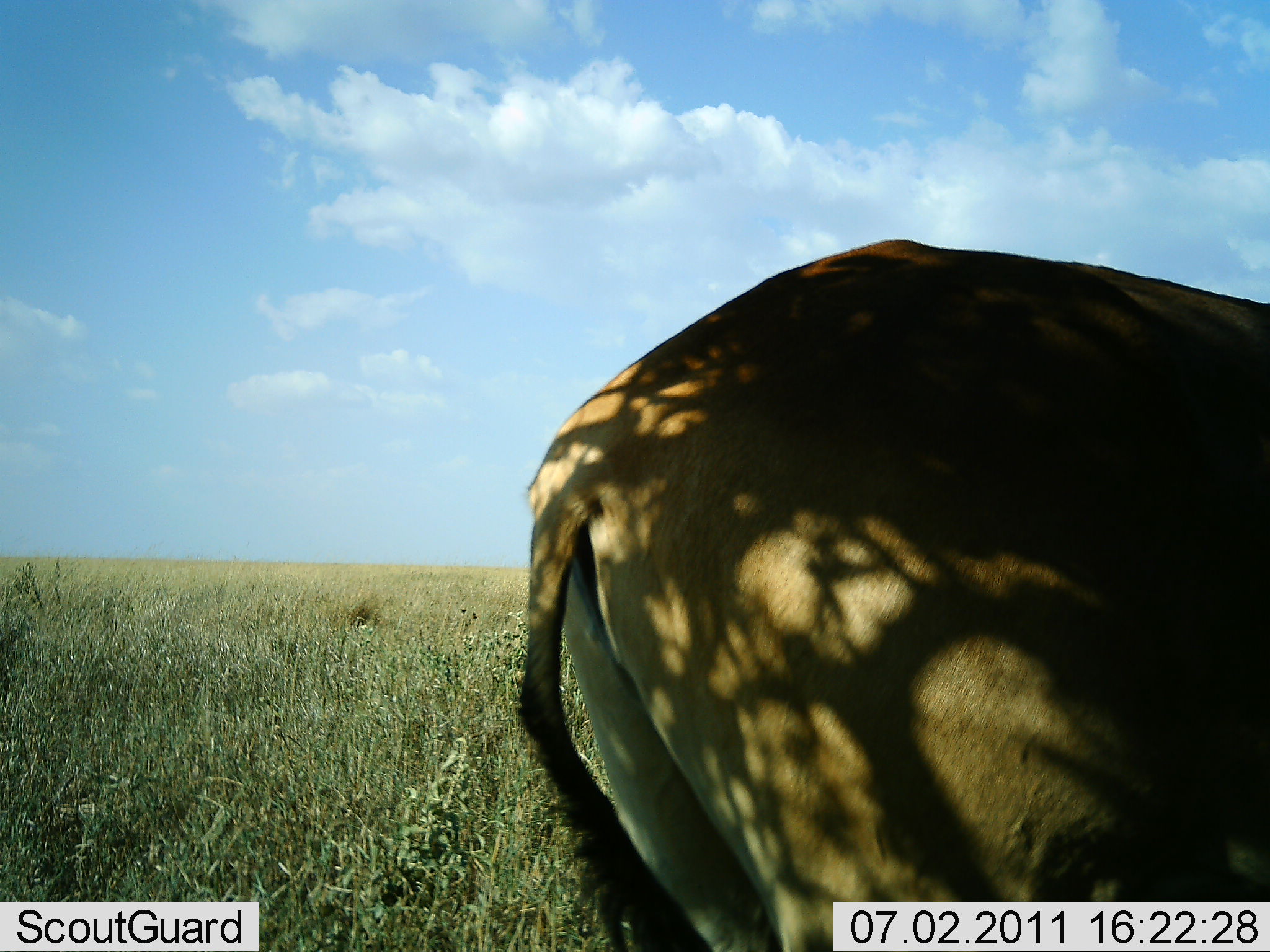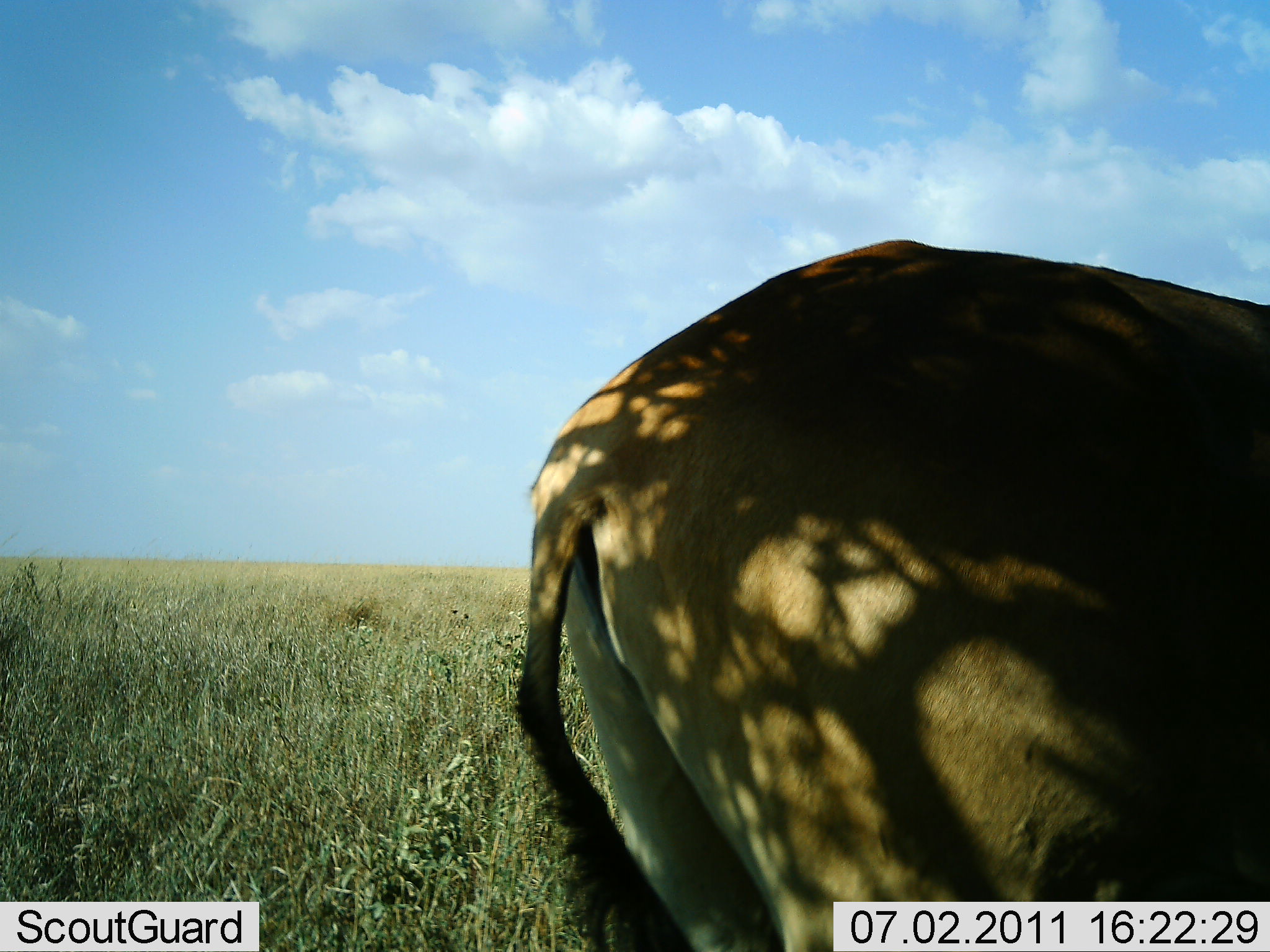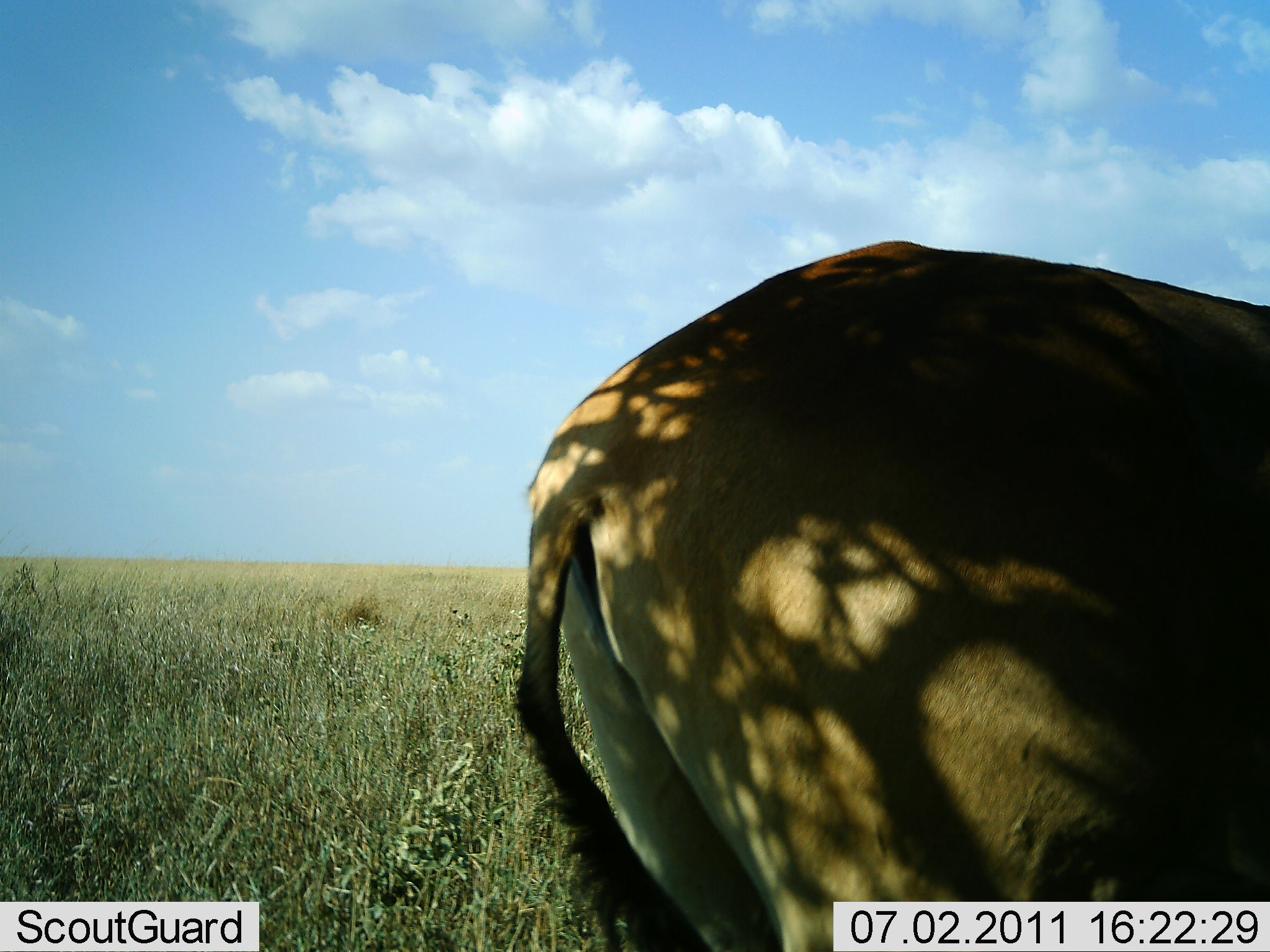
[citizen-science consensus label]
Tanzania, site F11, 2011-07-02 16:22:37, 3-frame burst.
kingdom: Animalia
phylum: Chordata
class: Mammalia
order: Artiodactyla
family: Bovidae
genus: Alcelaphus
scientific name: Alcelaphus buselaphus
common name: hartebeest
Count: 1.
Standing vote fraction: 100%.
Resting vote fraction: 0%.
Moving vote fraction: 0%.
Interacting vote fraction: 0%.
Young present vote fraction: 0%.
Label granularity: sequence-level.